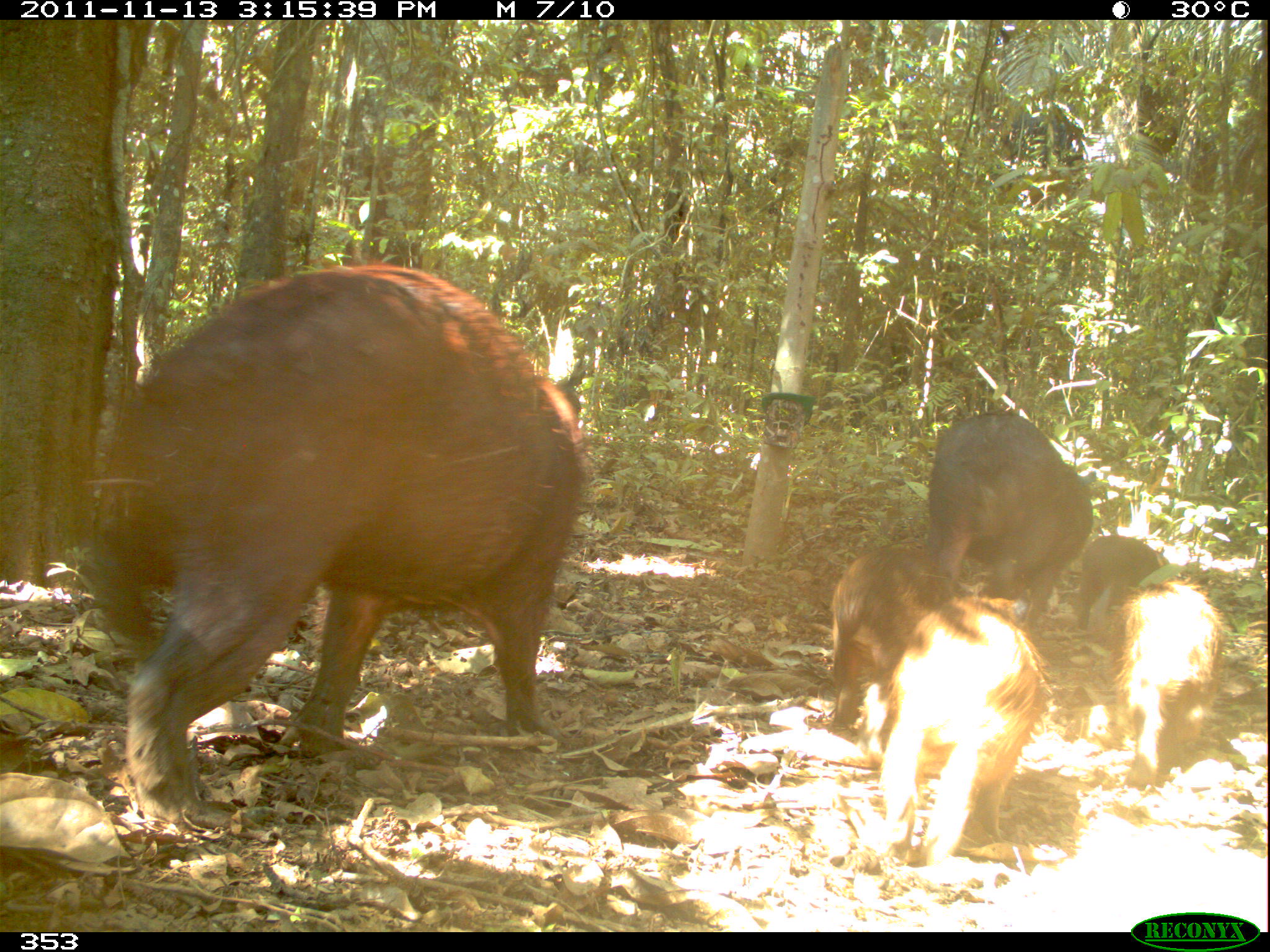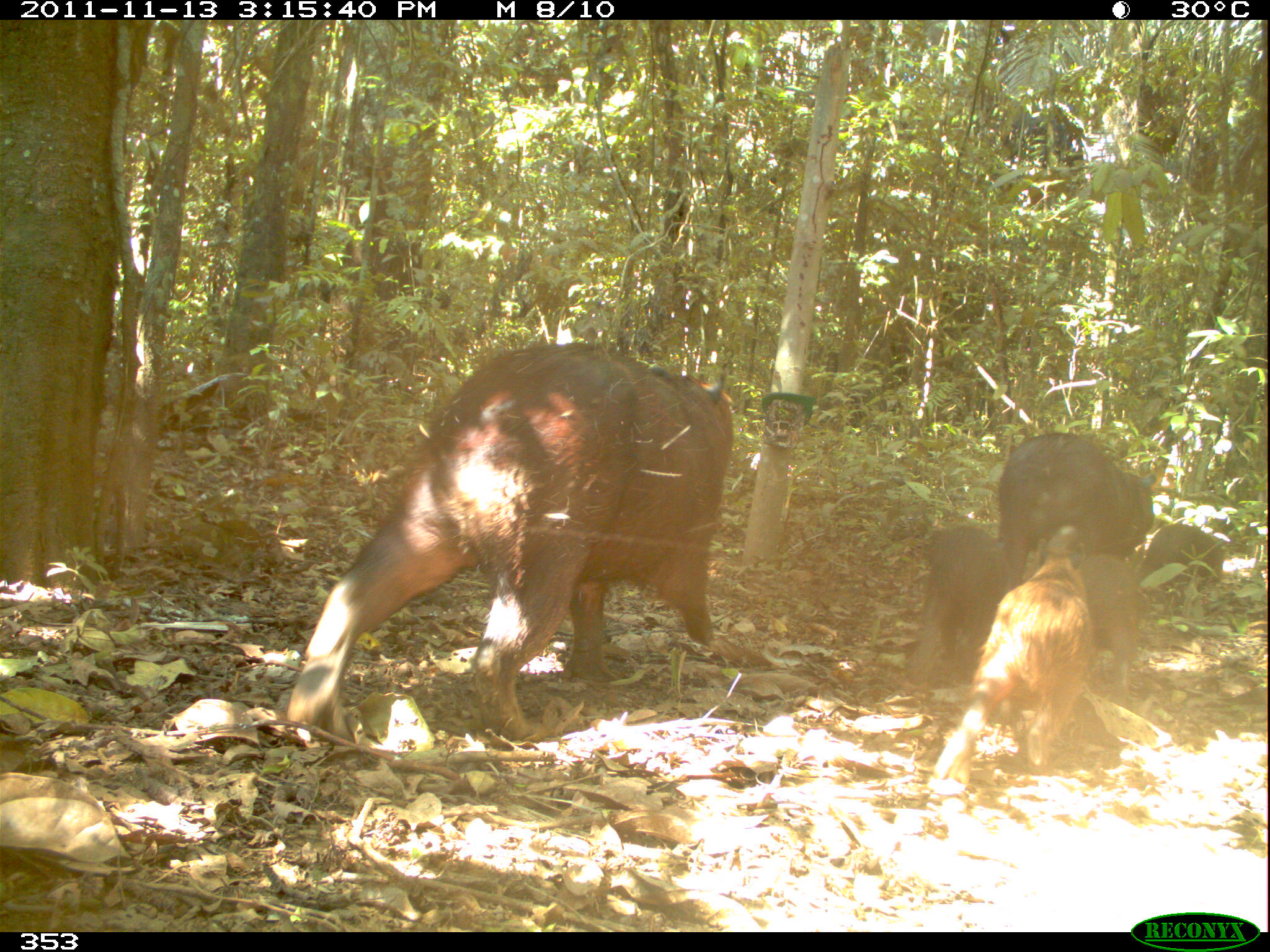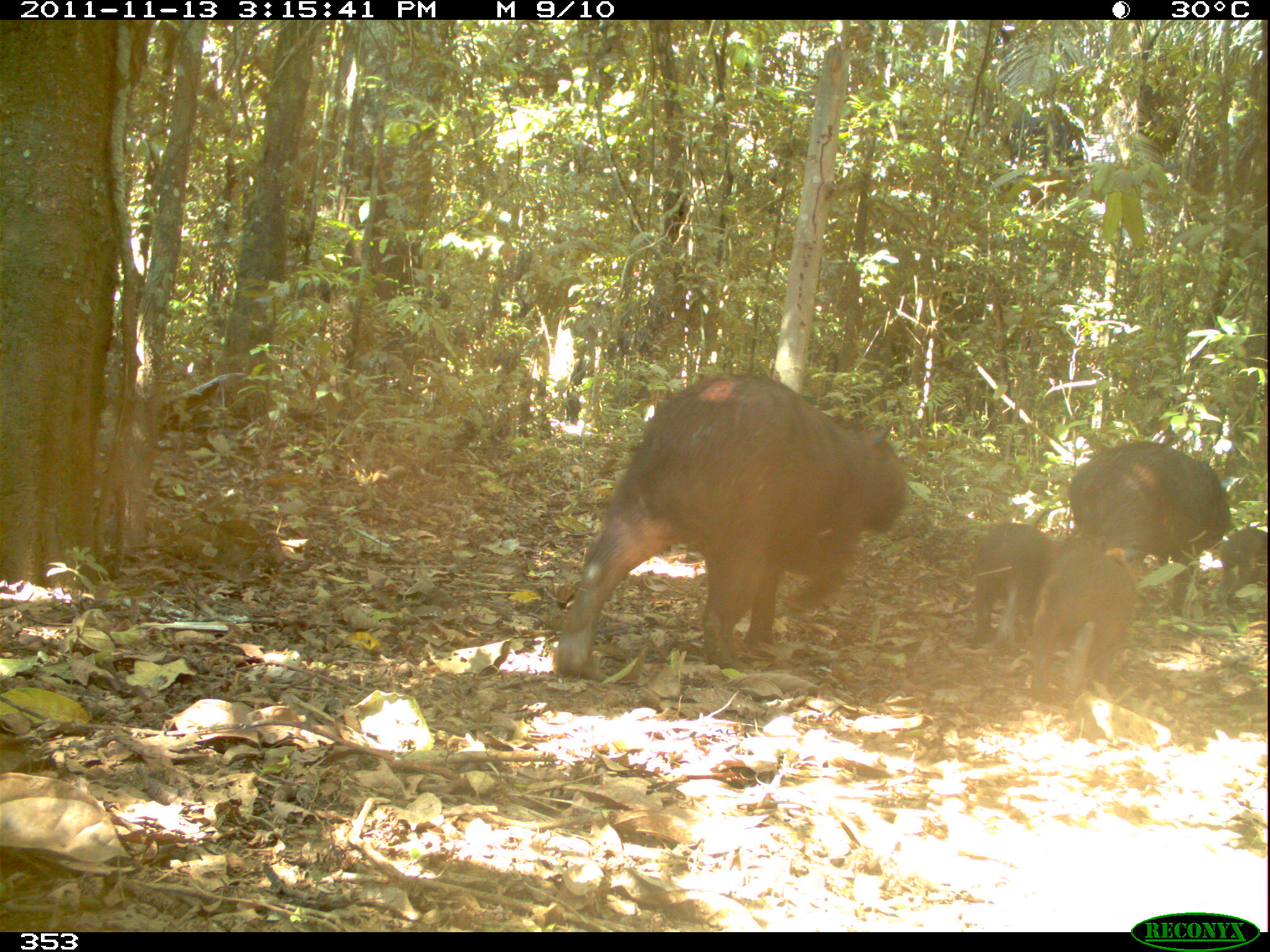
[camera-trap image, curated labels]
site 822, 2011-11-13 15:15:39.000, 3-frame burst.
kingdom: Animalia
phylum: Chordata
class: Mammalia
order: Rodentia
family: Caviidae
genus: Hydrochoerus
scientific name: Hydrochoerus hydrochaeris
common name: capybara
Hydrochoerus hydrochaeris (capybara).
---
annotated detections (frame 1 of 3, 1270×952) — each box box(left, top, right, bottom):
hydrochoerus hydrochaeris: box(71, 256, 584, 834); box(874, 595, 1045, 871); box(922, 410, 1091, 637); box(820, 555, 961, 728); box(1108, 577, 1219, 774); box(1077, 534, 1165, 632)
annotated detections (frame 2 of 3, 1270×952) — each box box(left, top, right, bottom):
hydrochoerus hydrochaeris: box(284, 339, 735, 740); box(923, 521, 1096, 791); box(999, 429, 1153, 594); box(907, 524, 1014, 690); box(1070, 550, 1140, 707); box(1139, 523, 1222, 616)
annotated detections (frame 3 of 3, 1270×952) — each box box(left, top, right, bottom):
hydrochoerus hydrochaeris: box(554, 372, 905, 679); box(1071, 439, 1232, 617); box(1025, 554, 1139, 707); box(971, 522, 1063, 647); box(1213, 526, 1270, 608)